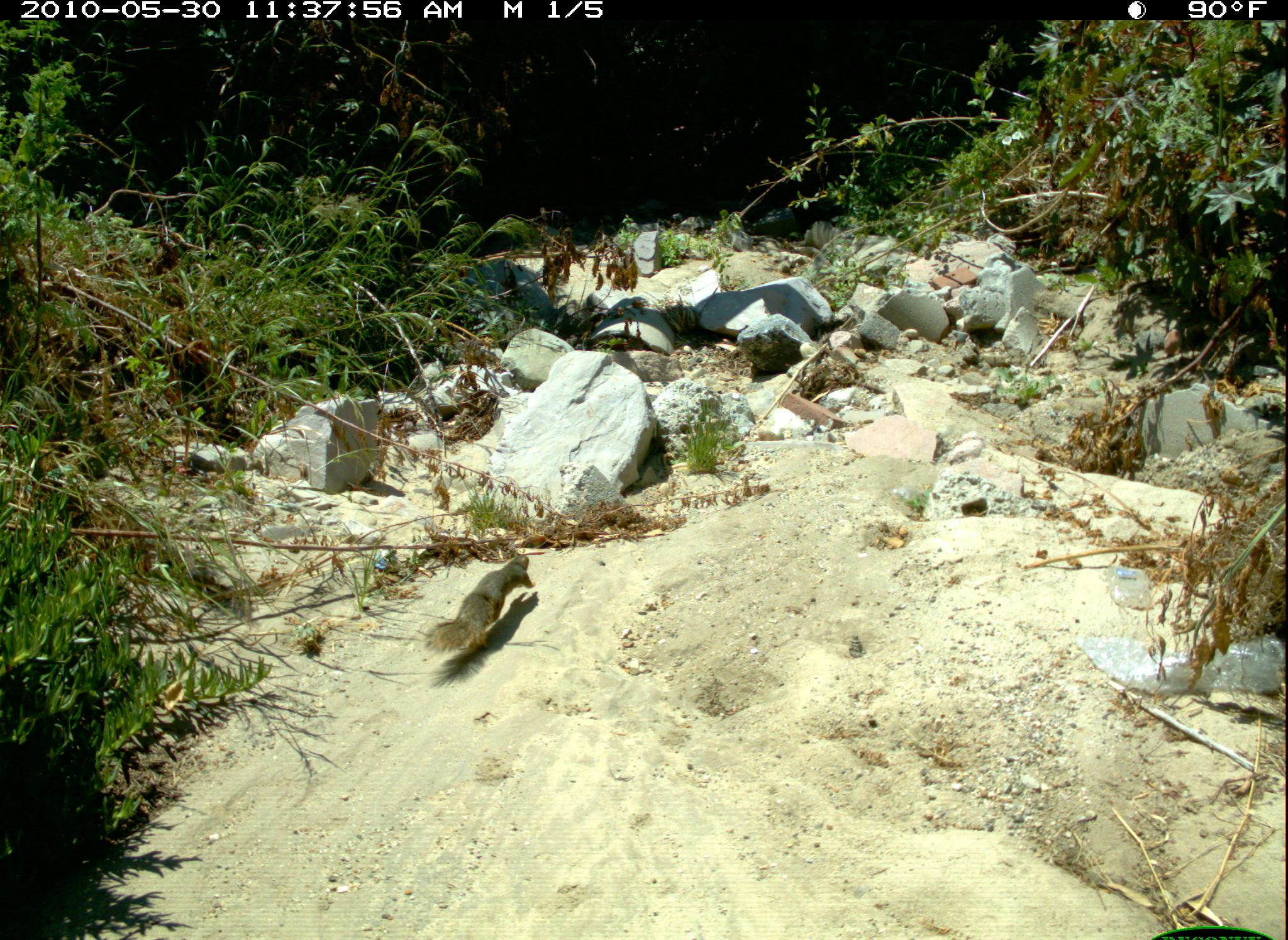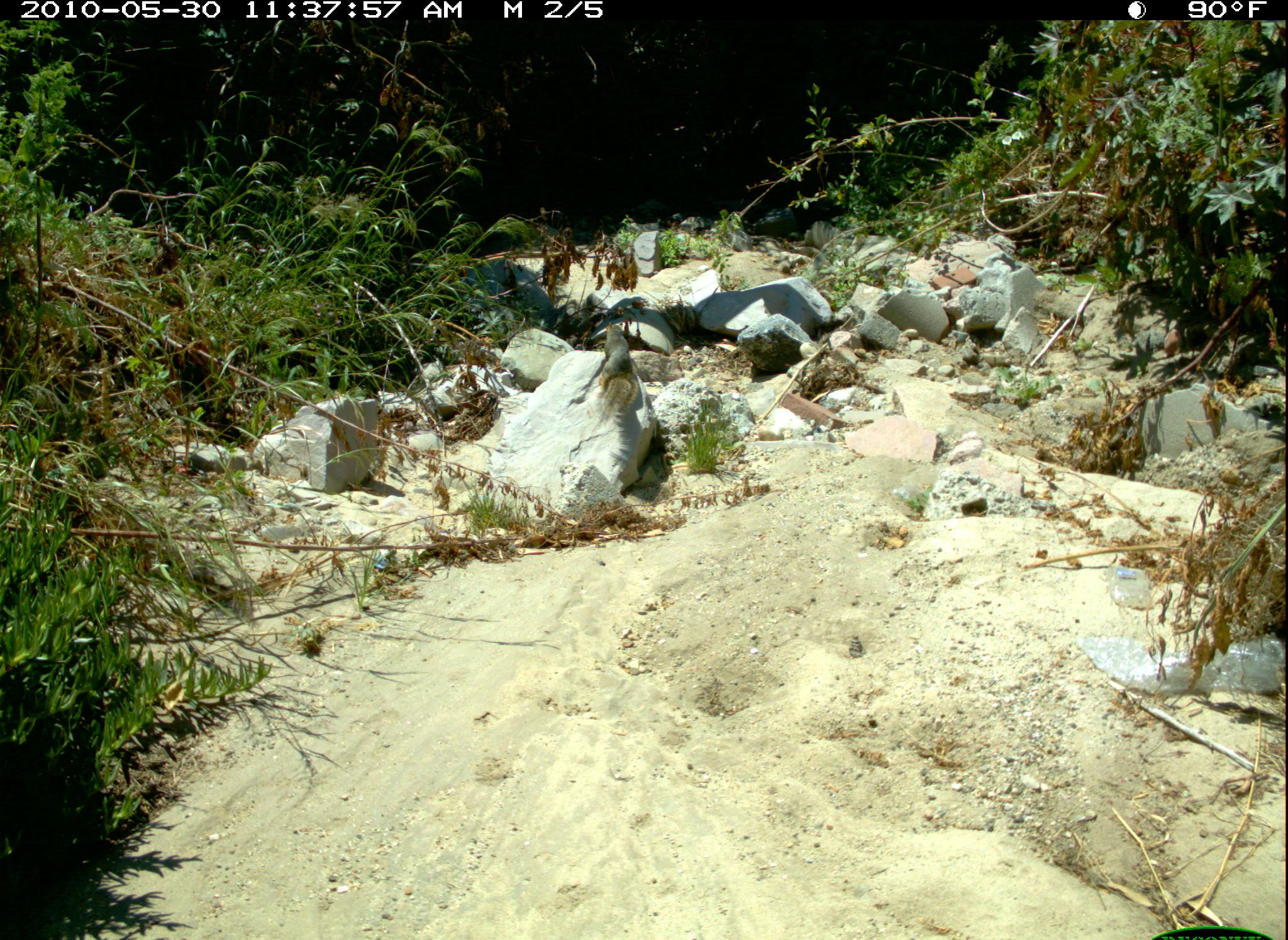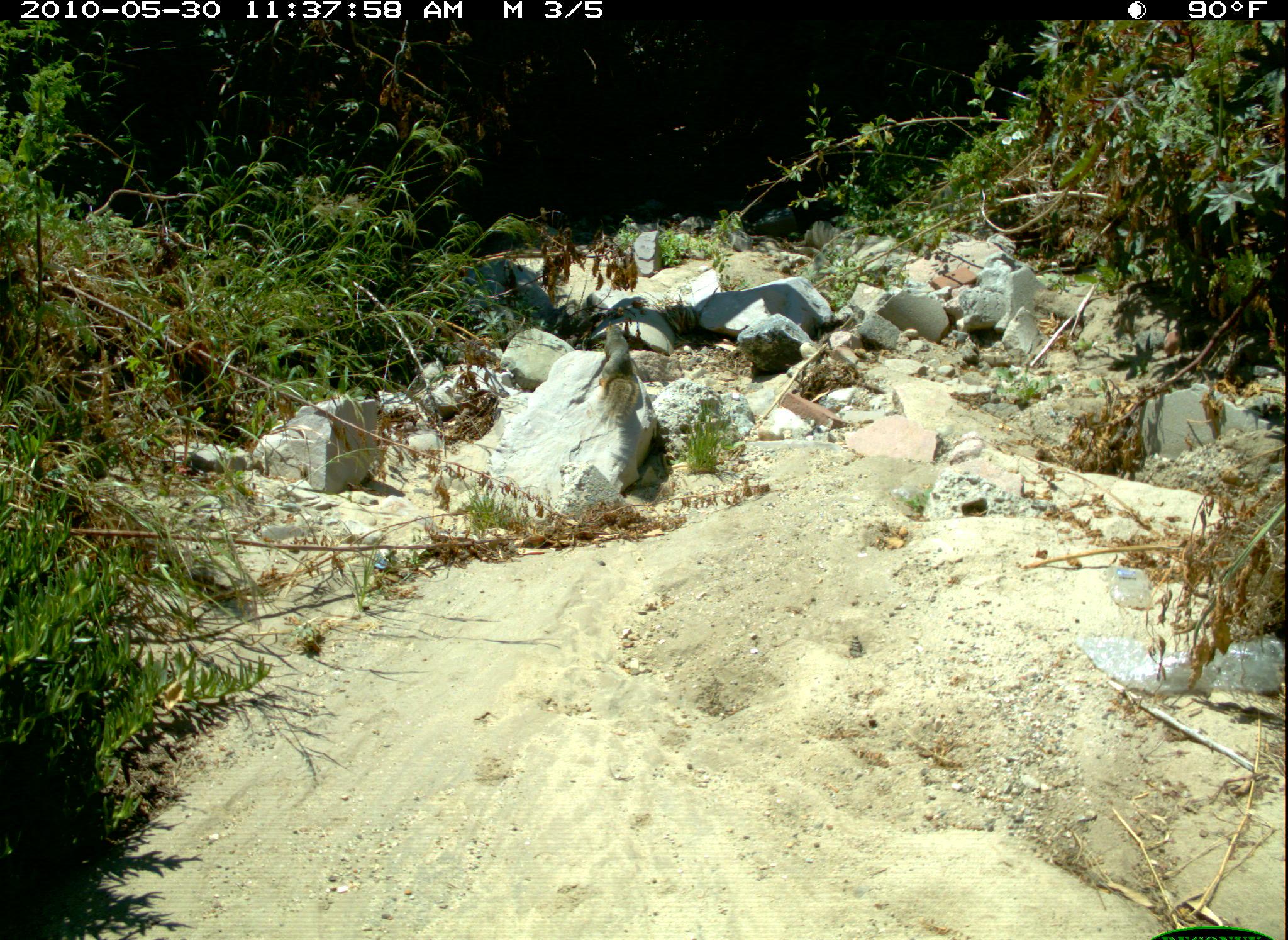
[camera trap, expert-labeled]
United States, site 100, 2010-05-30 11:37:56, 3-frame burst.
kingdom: Animalia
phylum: Chordata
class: Mammalia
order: Rodentia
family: Sciuridae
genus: Sciurus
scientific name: Sciurus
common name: squirrel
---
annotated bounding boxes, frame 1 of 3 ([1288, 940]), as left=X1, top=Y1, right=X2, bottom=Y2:
squirrel: left=417, top=544, right=557, bottom=675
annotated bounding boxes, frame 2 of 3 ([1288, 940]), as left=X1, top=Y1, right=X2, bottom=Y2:
squirrel: left=578, top=312, right=652, bottom=427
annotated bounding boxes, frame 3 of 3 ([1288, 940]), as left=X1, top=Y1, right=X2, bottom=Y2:
squirrel: left=588, top=308, right=663, bottom=435